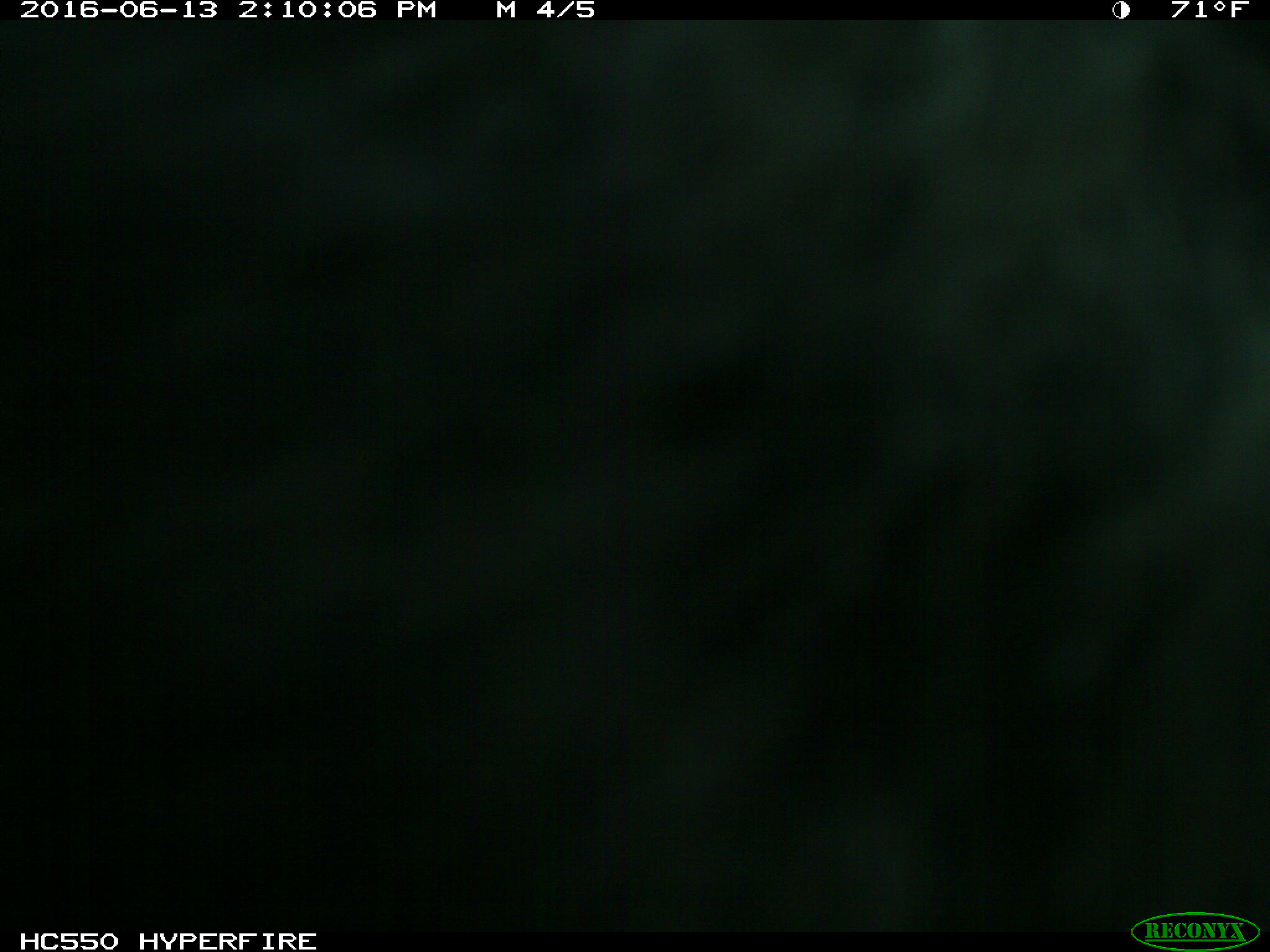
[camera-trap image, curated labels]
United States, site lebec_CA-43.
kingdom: Animalia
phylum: Chordata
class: Mammalia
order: Artiodactyla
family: Bovidae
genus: Bos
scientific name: Bos taurus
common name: domestic cow